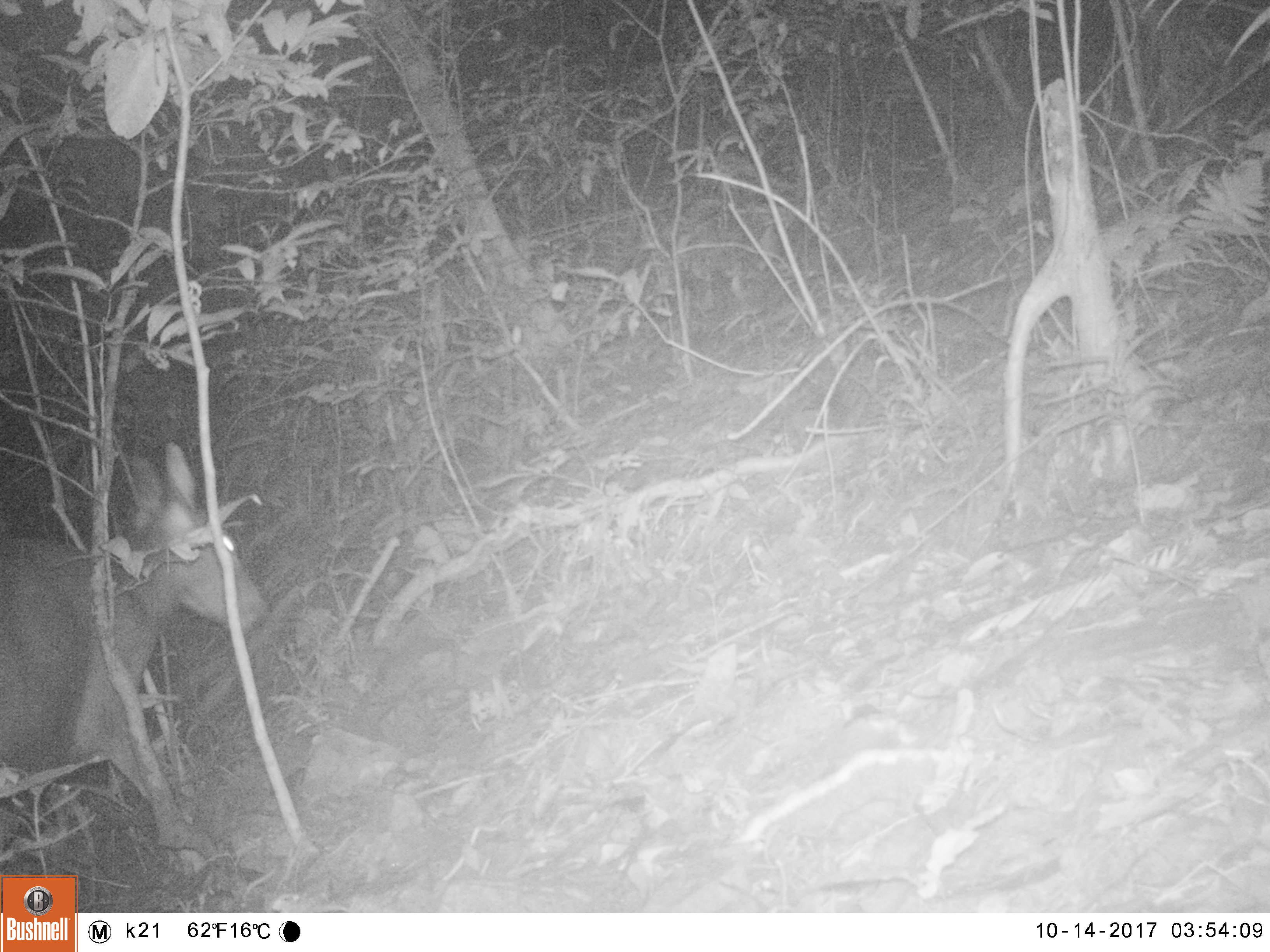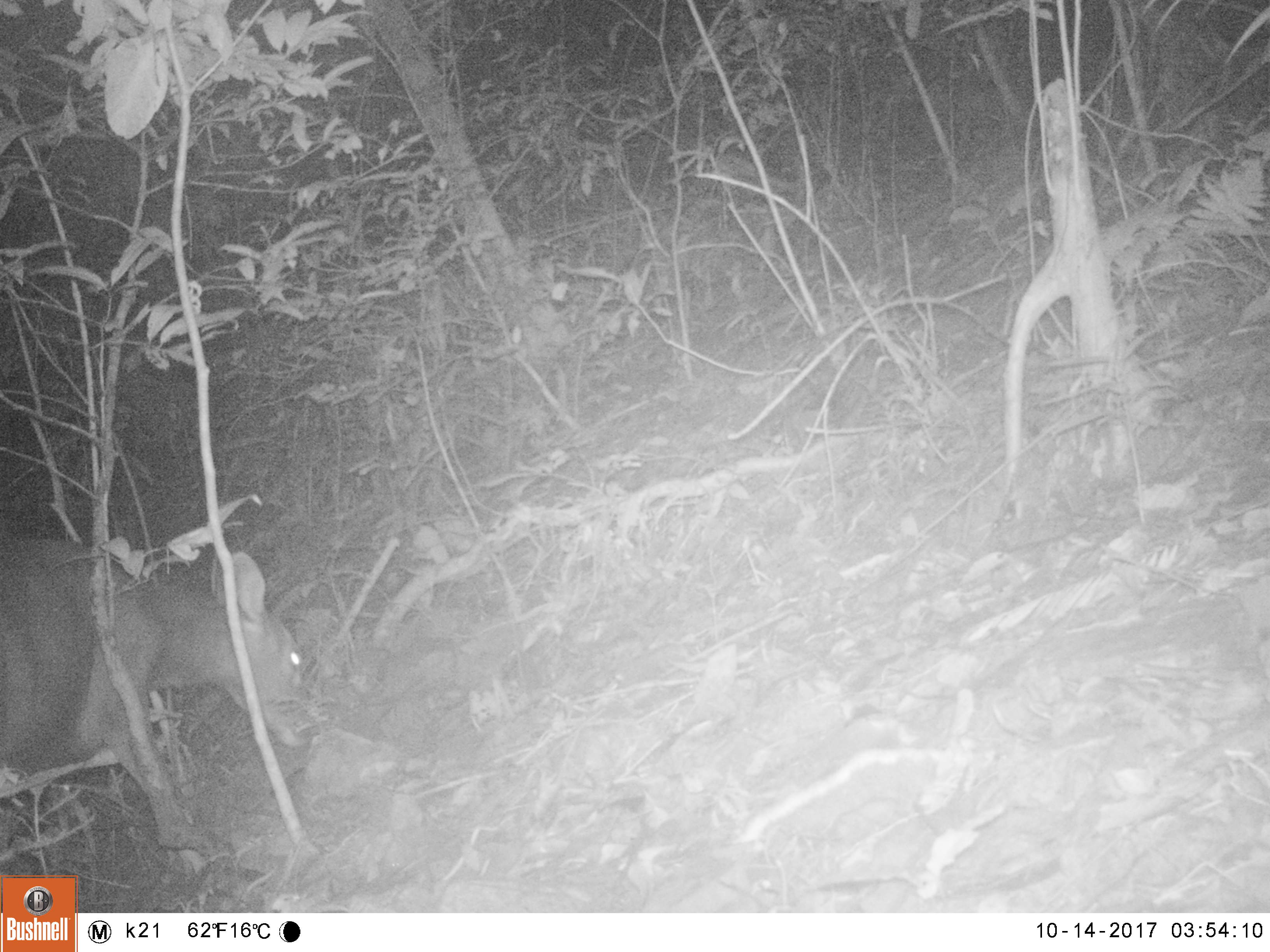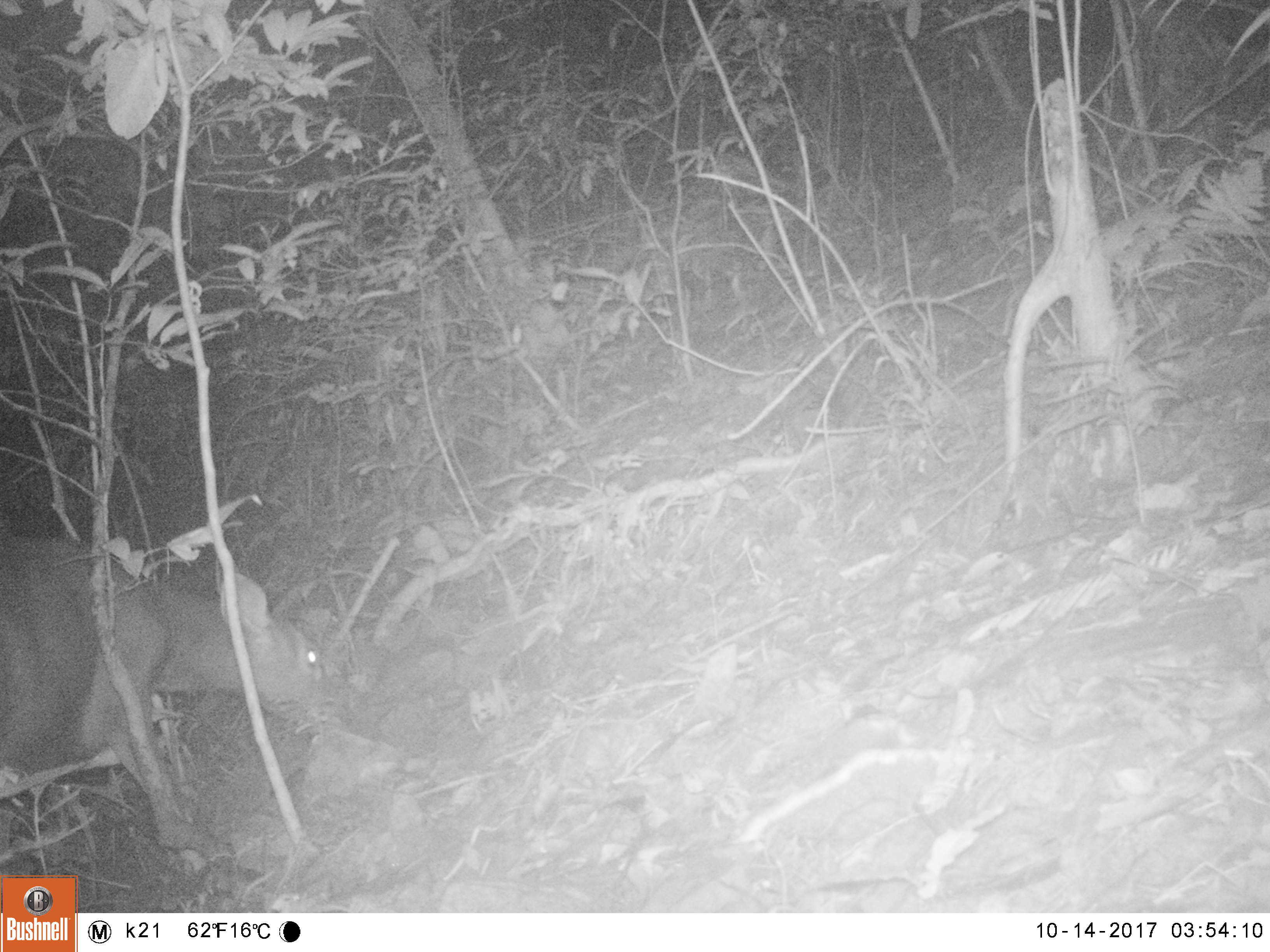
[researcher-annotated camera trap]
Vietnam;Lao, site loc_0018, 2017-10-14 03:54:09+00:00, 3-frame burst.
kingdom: Animalia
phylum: Chordata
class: Mammalia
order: Artiodactyla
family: Cervidae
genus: Rusa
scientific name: Rusa unicolor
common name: sambar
Sambar (Rusa unicolor). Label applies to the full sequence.